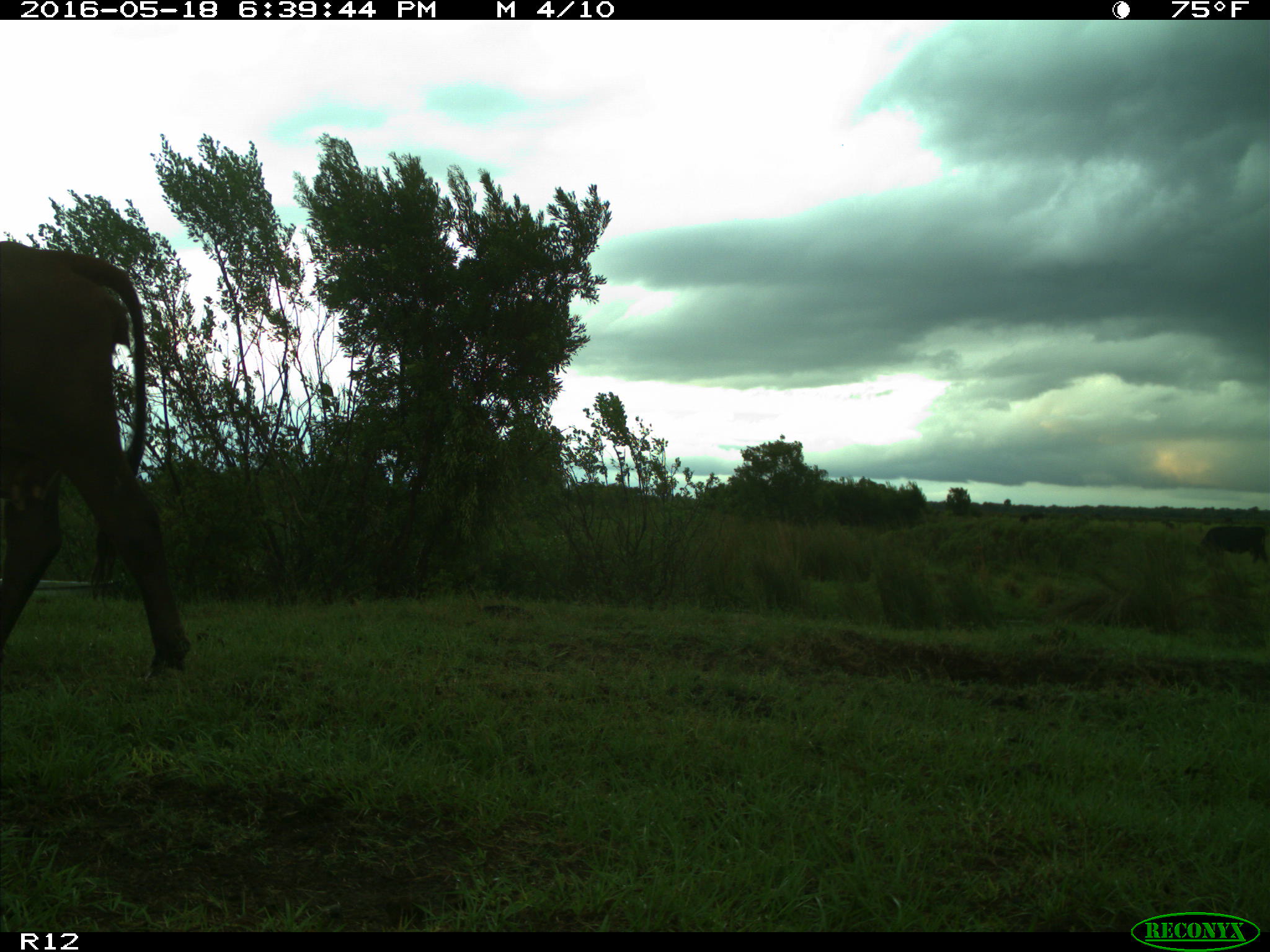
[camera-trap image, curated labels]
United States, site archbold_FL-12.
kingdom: Animalia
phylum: Chordata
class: Mammalia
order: Artiodactyla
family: Bovidae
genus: Bos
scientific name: Bos taurus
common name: domestic cow